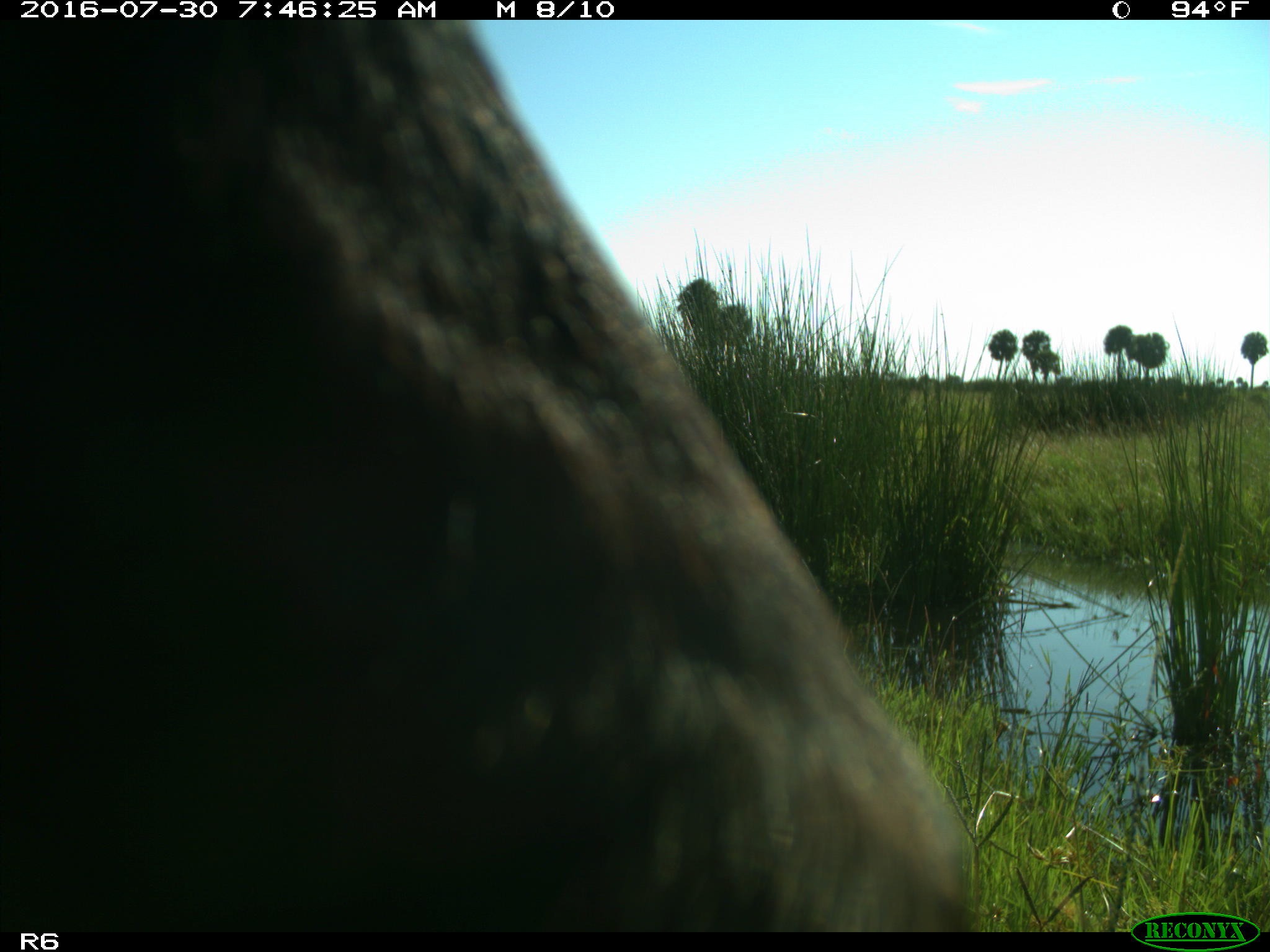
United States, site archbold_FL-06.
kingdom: Animalia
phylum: Chordata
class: Mammalia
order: Artiodactyla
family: Bovidae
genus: Bos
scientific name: Bos taurus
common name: domestic cow